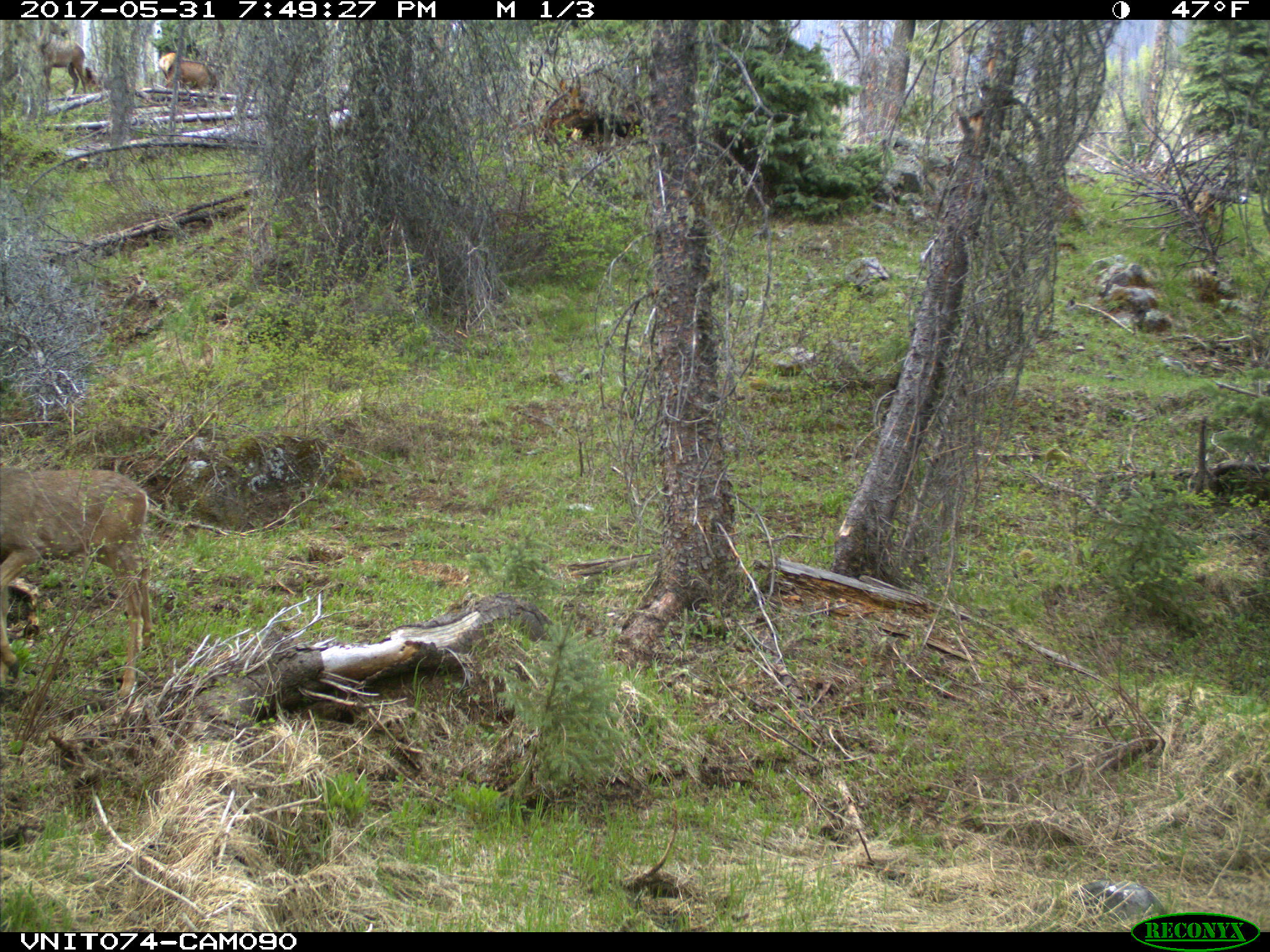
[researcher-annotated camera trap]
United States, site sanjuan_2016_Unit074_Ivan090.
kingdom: Animalia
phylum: Chordata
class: Mammalia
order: Artiodactyla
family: Cervidae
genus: Odocoileus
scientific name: Odocoileus hemionus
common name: mule deer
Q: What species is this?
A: Odocoileus hemionus (mule deer).